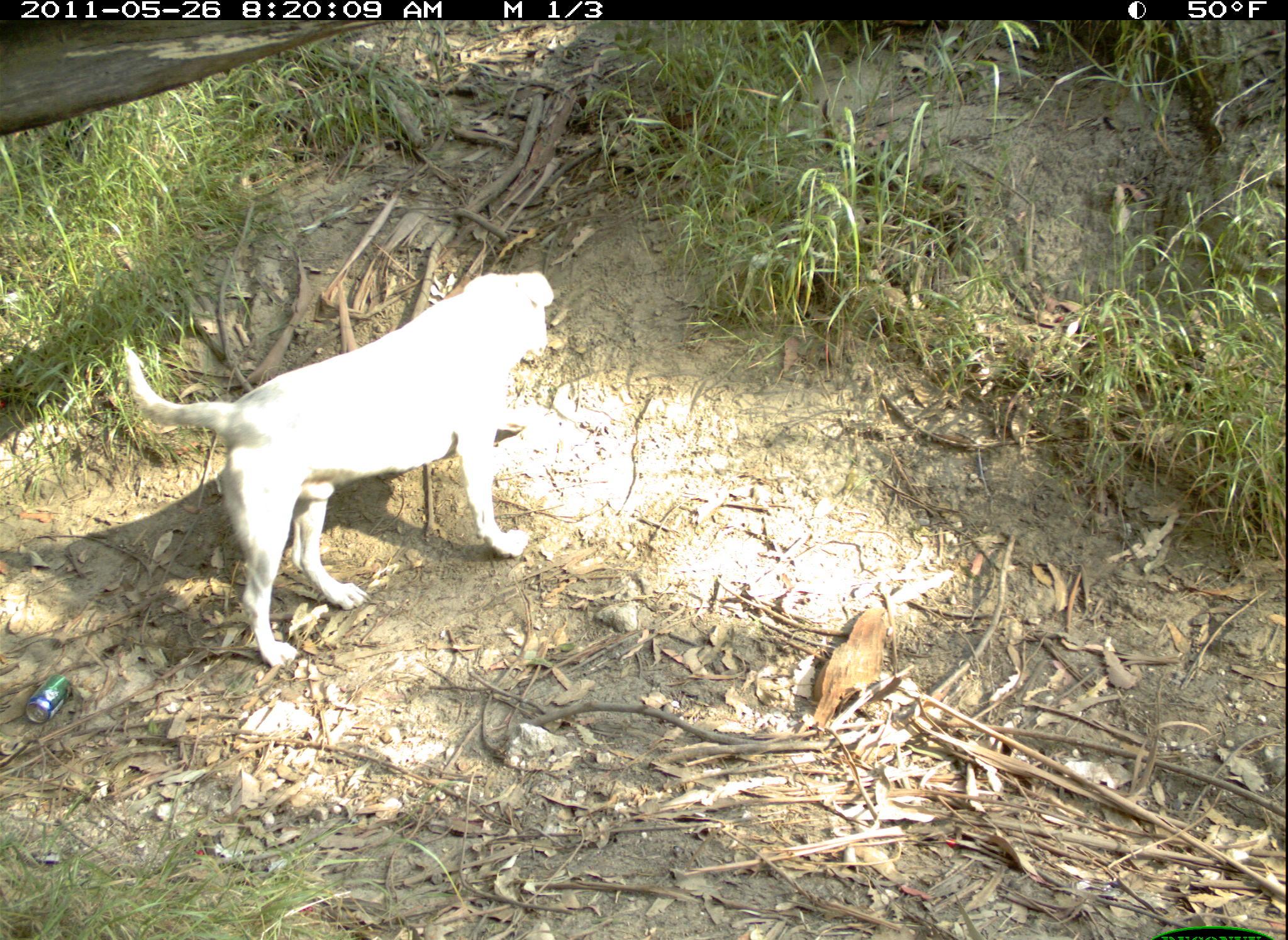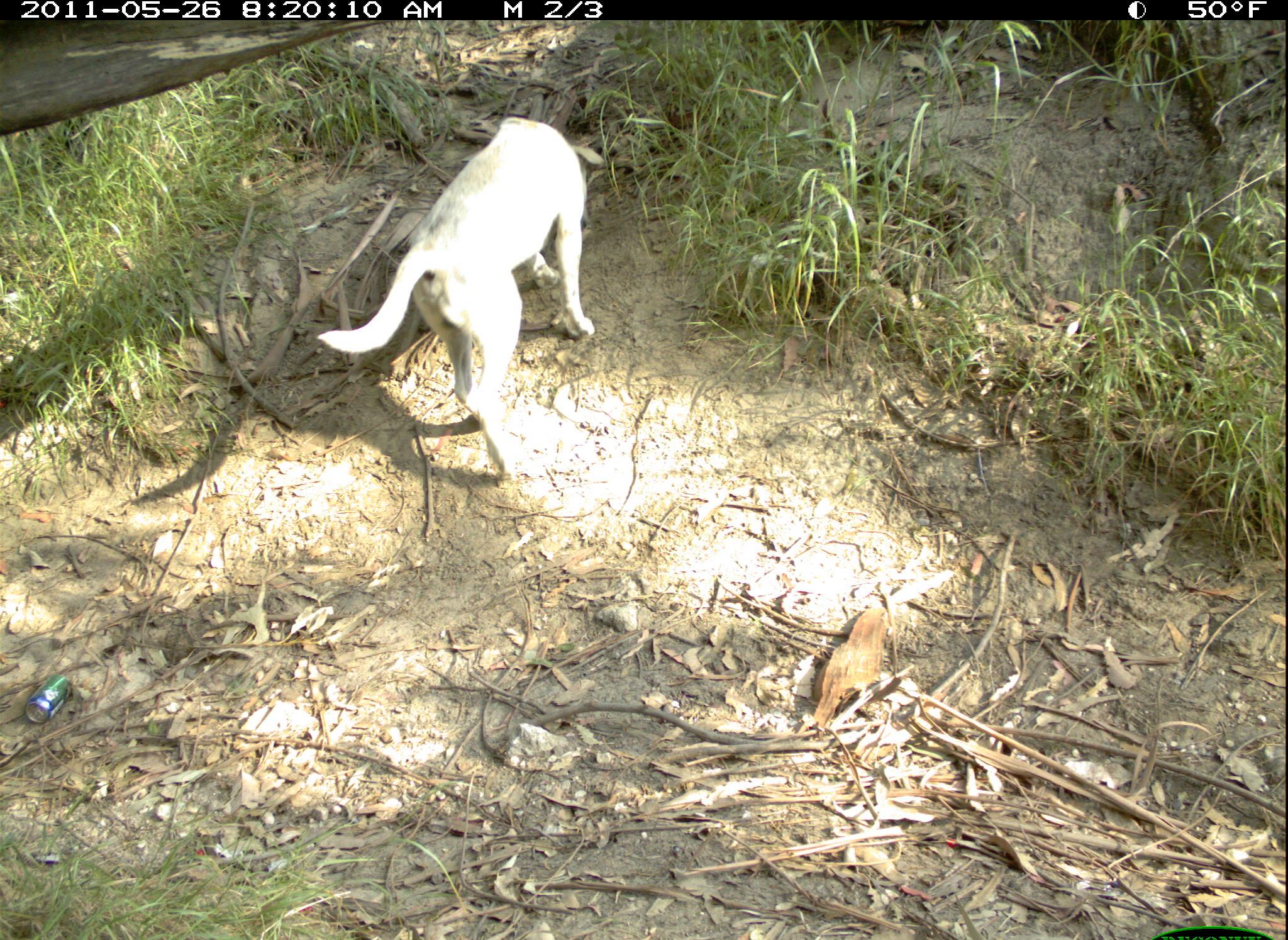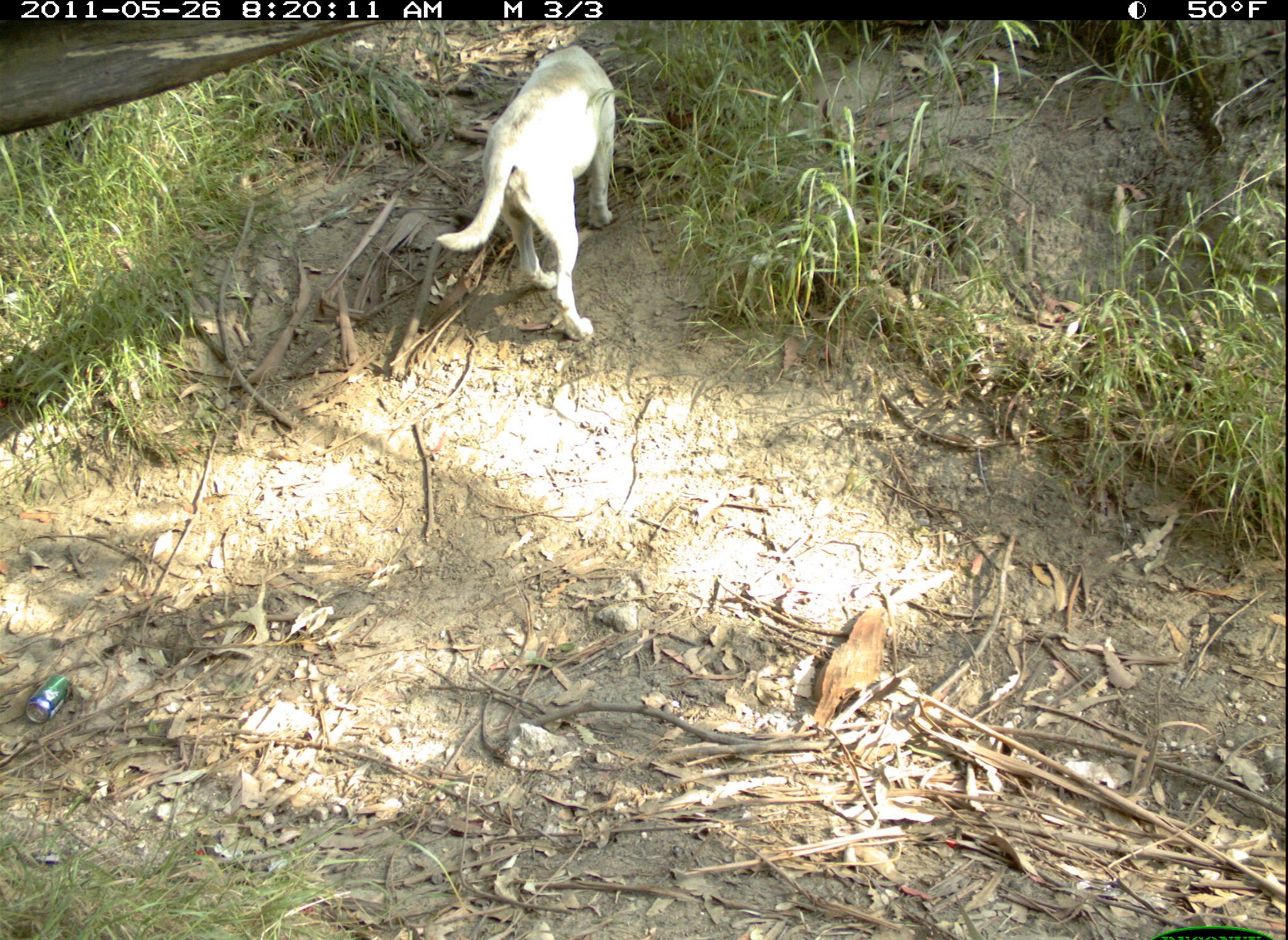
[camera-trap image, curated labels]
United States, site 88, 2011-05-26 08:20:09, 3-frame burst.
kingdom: Animalia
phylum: Chordata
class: Mammalia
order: Carnivora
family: Canidae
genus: Canis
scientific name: Canis familiaris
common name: domestic dog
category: dog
Dog (domestic dog) (Canis familiaris).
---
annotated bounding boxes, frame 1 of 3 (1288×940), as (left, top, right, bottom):
dog: (108, 259, 568, 680)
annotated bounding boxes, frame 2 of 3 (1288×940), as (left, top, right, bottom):
dog: (319, 98, 609, 485)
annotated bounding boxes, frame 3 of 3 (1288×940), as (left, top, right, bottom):
dog: (422, 35, 642, 346)